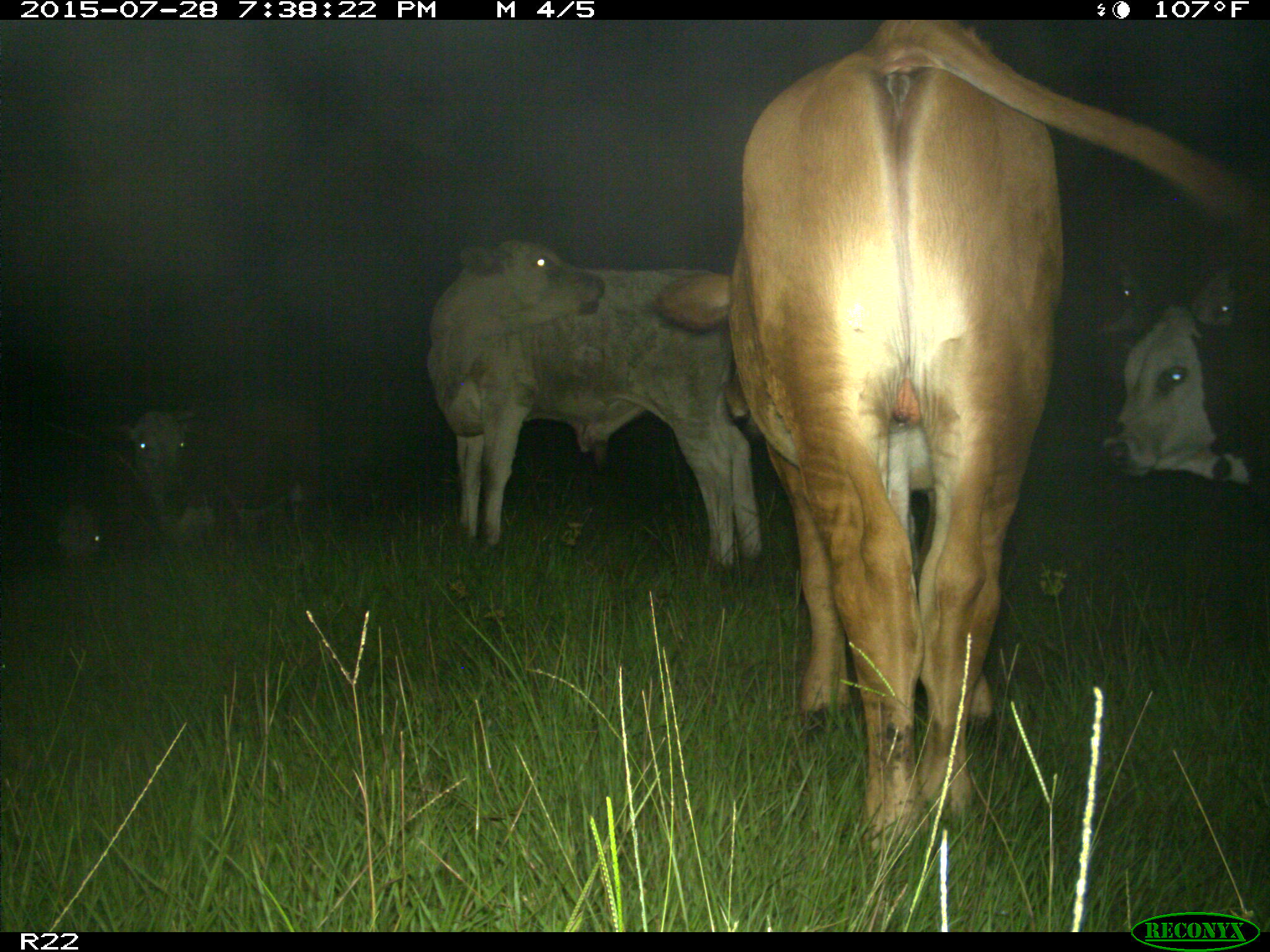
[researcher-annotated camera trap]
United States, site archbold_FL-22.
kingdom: Animalia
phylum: Chordata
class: Mammalia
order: Artiodactyla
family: Bovidae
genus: Bos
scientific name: Bos taurus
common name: domestic cow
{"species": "Bos taurus (domestic cow)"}